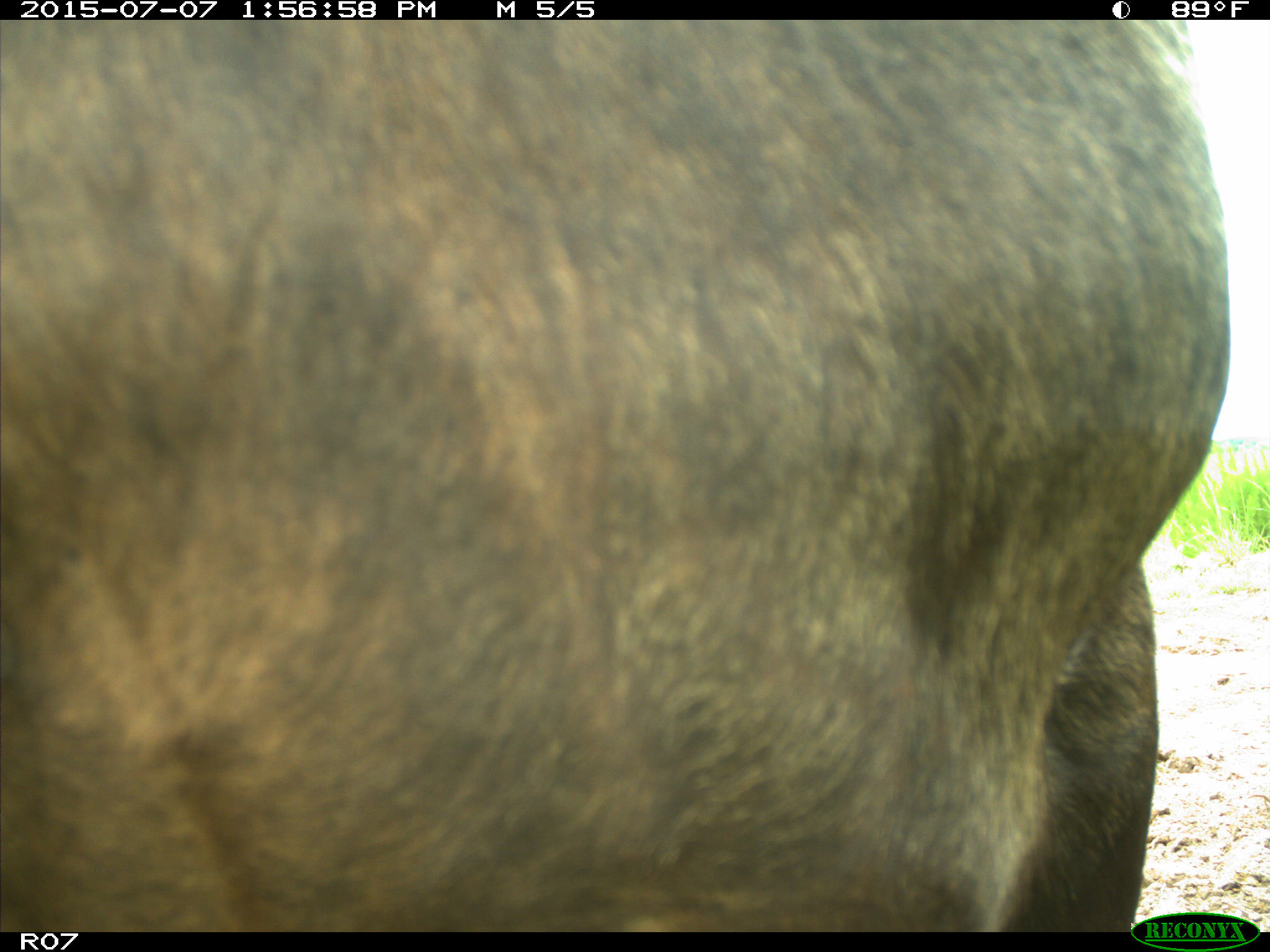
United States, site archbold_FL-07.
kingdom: Animalia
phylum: Chordata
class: Mammalia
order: Artiodactyla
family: Bovidae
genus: Bos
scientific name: Bos taurus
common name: domestic cow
Bos taurus (domestic cow).